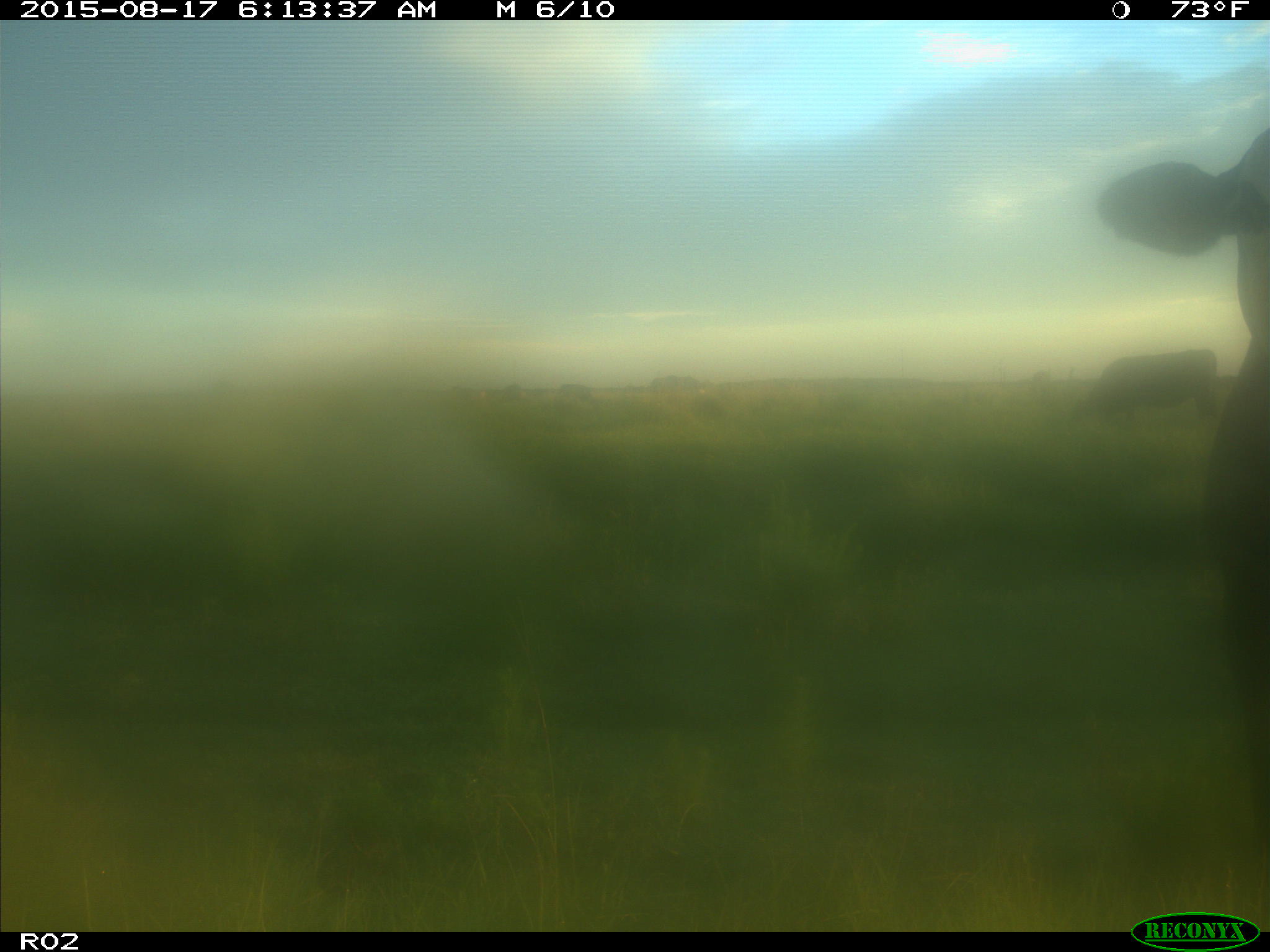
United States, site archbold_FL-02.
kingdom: Animalia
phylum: Chordata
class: Mammalia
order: Artiodactyla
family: Bovidae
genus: Bos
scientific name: Bos taurus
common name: domestic cow